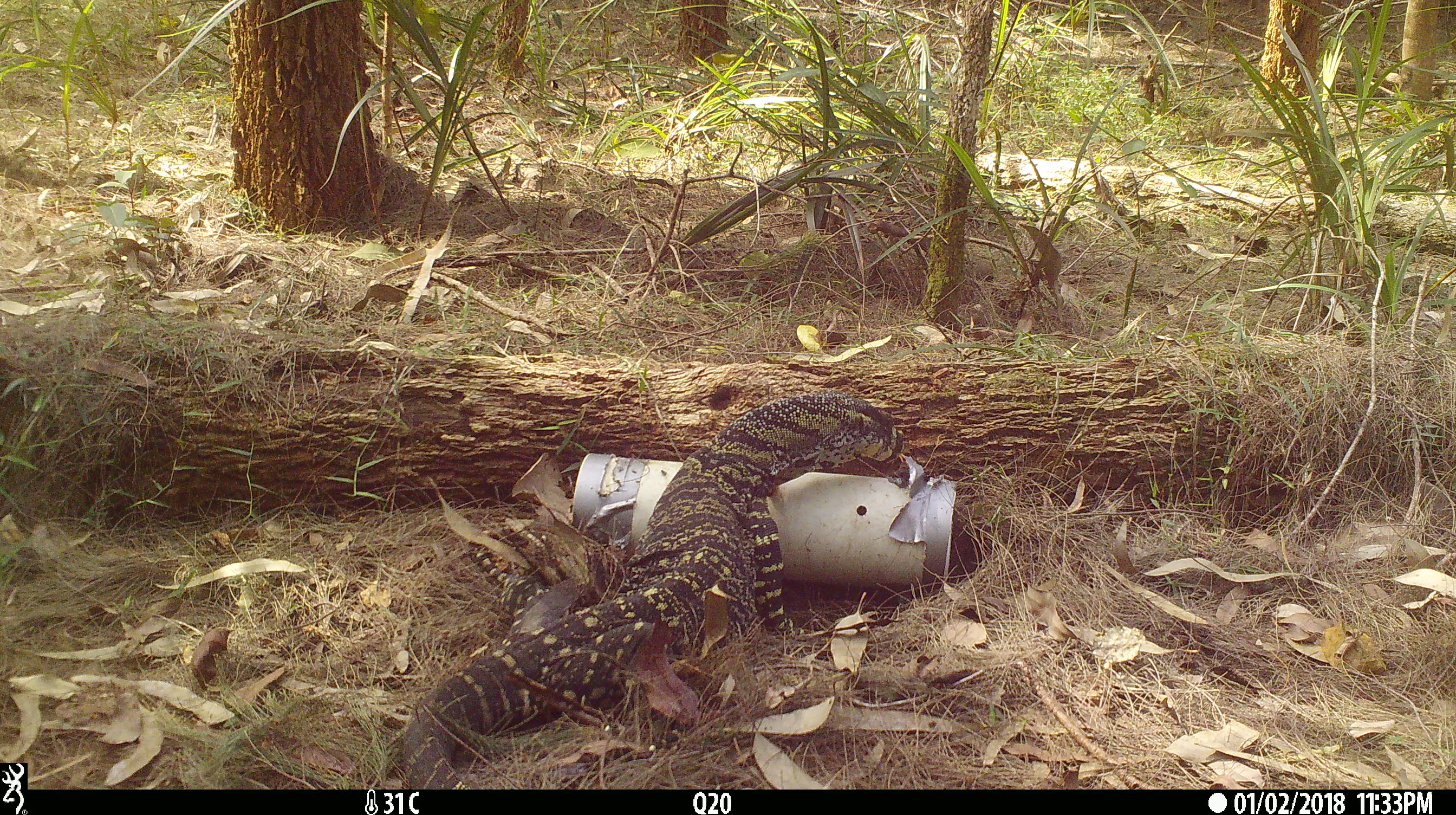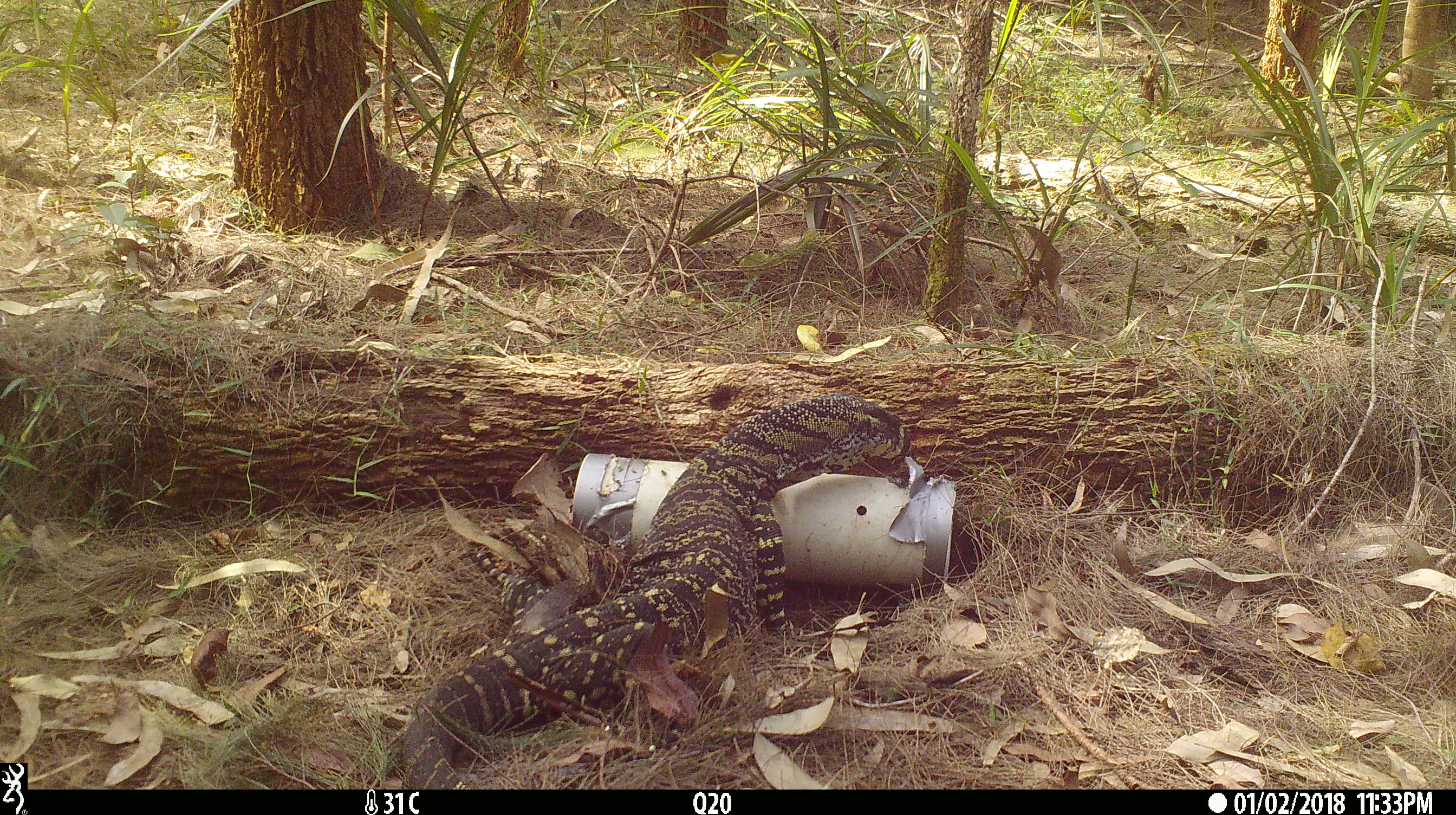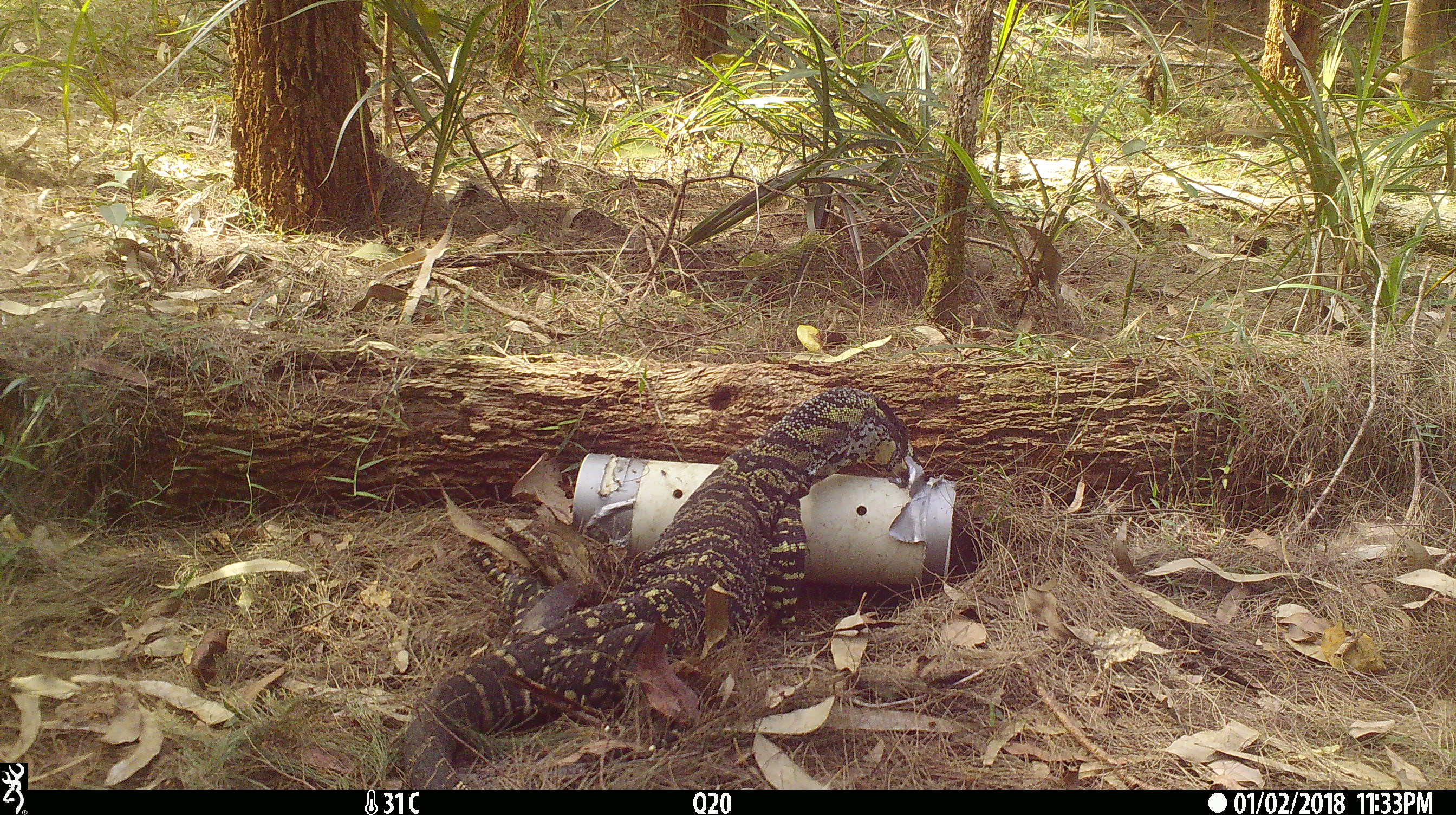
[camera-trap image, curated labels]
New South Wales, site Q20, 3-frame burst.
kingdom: Animalia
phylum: Chordata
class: Reptilia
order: Squamata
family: Varanidae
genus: Varanus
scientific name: Varanus varius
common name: lace monitor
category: goanna